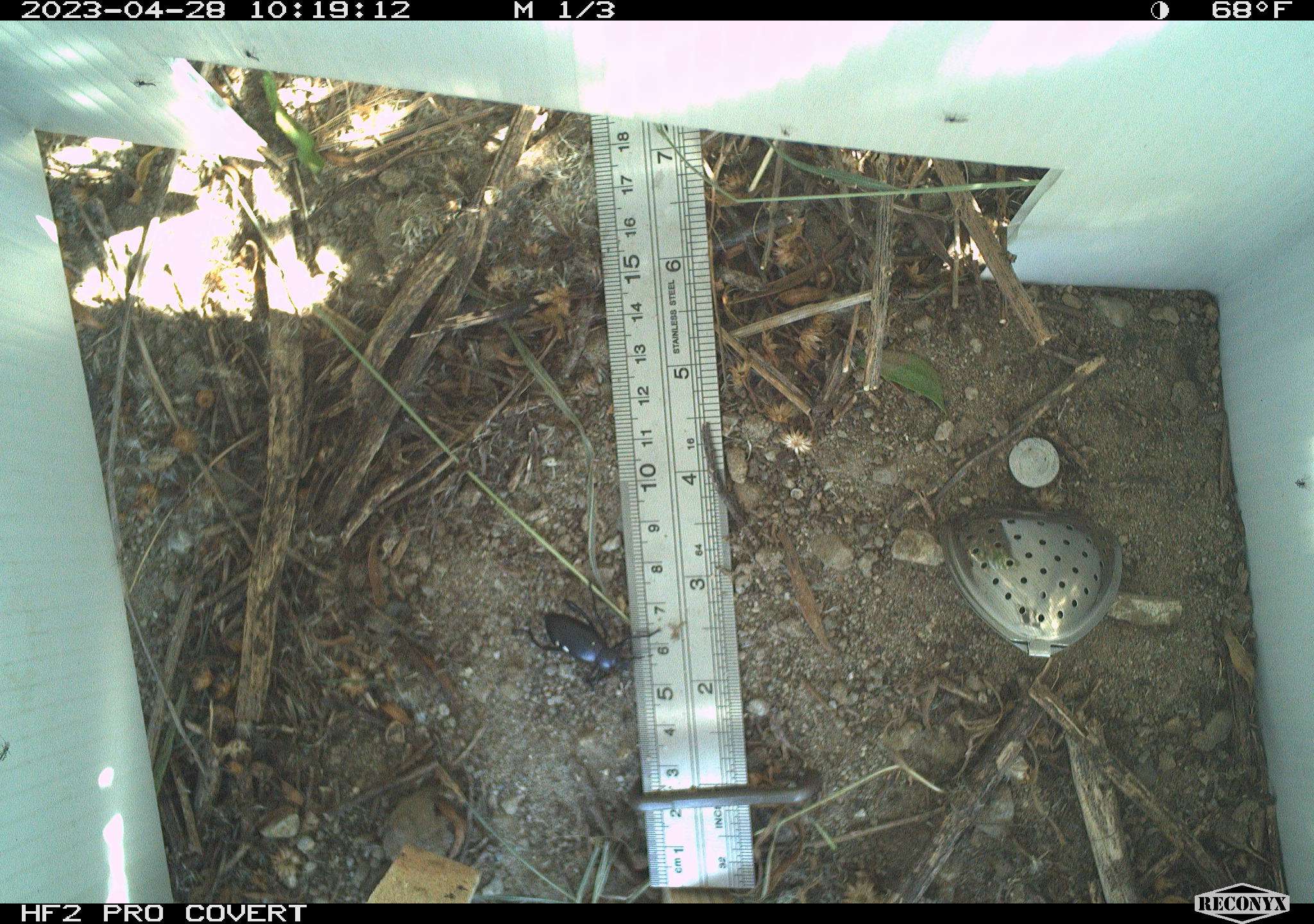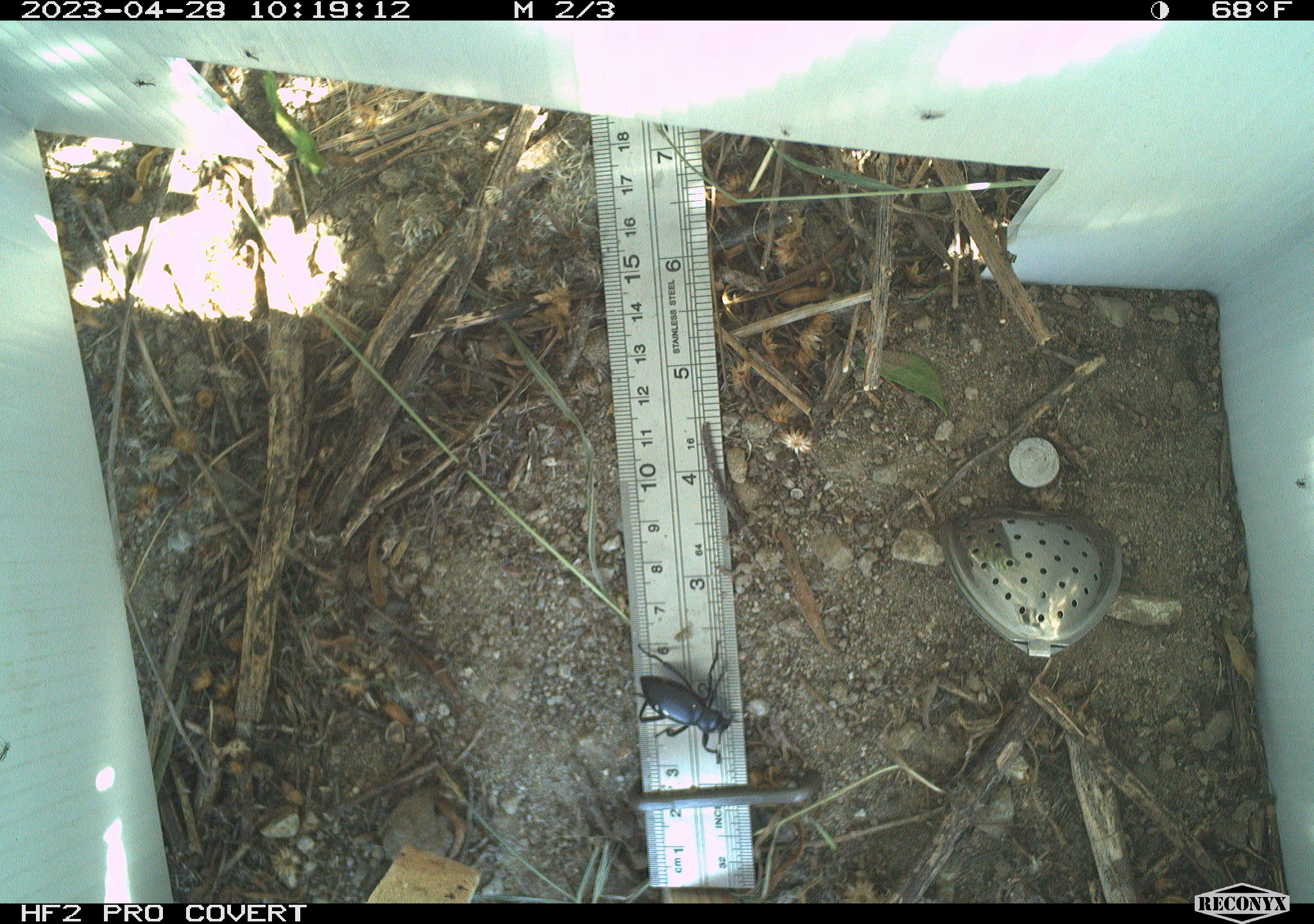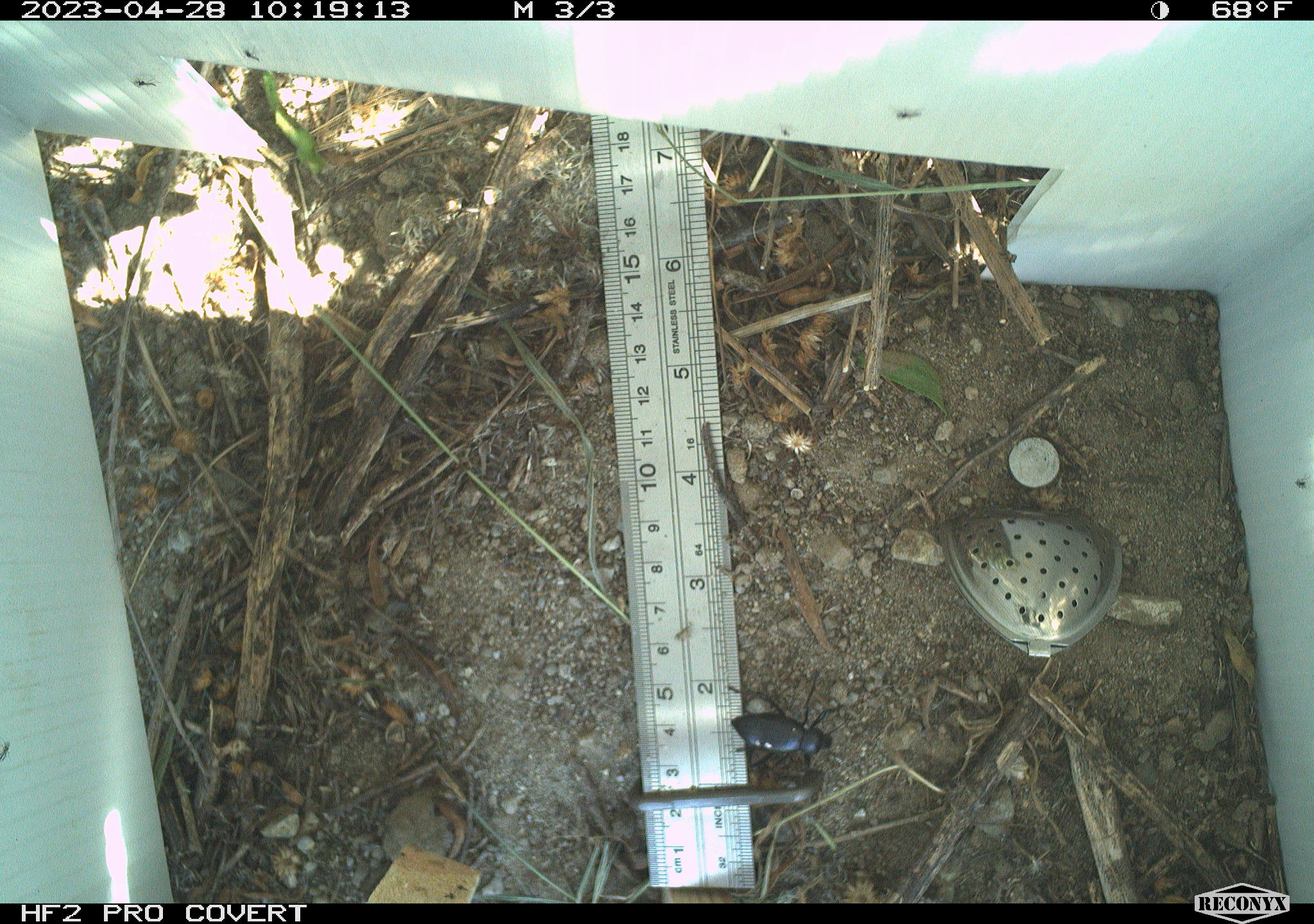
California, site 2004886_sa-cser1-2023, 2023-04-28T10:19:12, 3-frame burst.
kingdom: Animalia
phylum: Arthropoda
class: Insecta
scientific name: Insecta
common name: insect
Insect (Insecta).